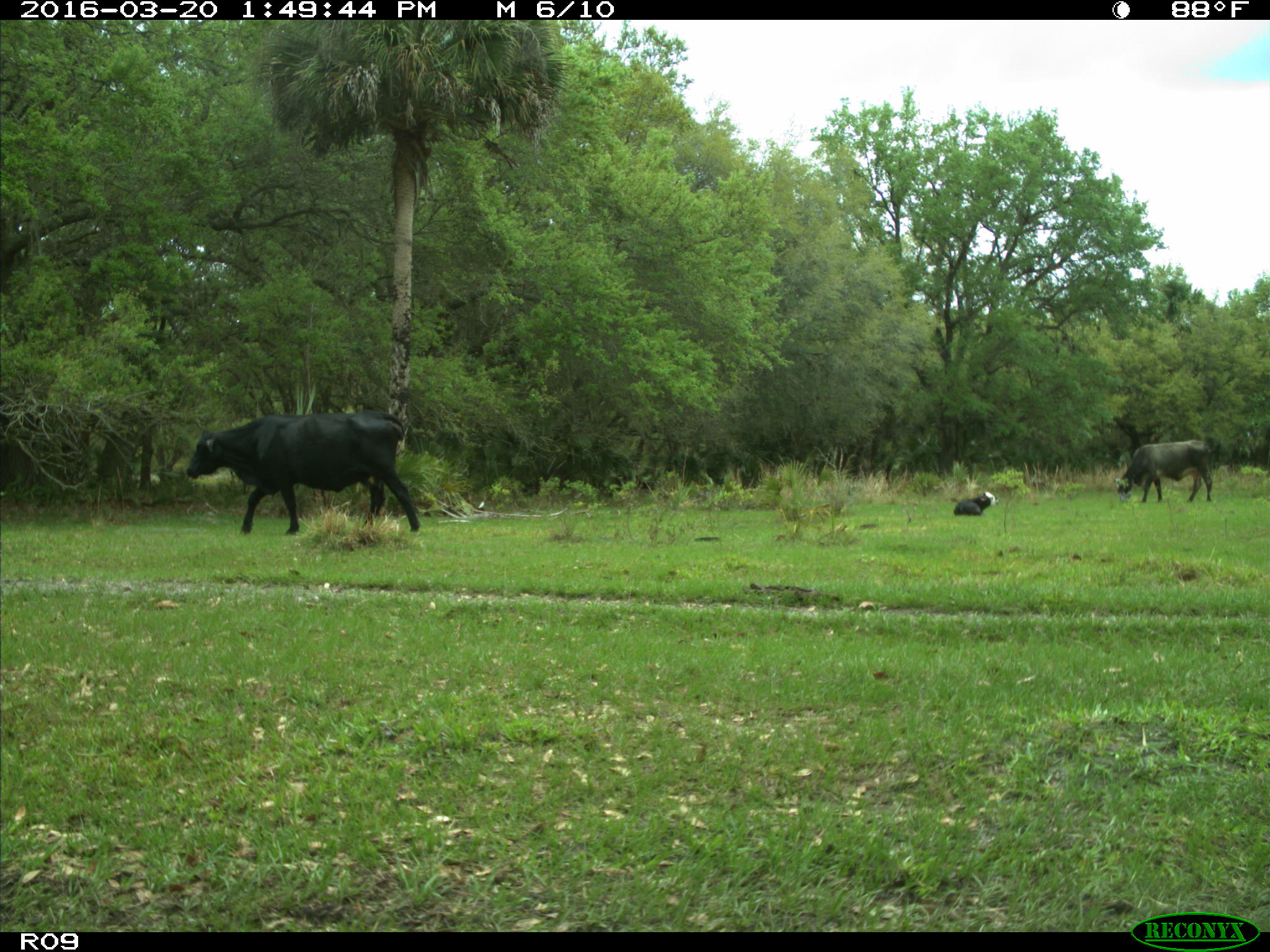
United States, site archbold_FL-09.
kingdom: Animalia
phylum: Chordata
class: Mammalia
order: Artiodactyla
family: Bovidae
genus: Bos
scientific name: Bos taurus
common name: domestic cow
Bos taurus (domestic cow).